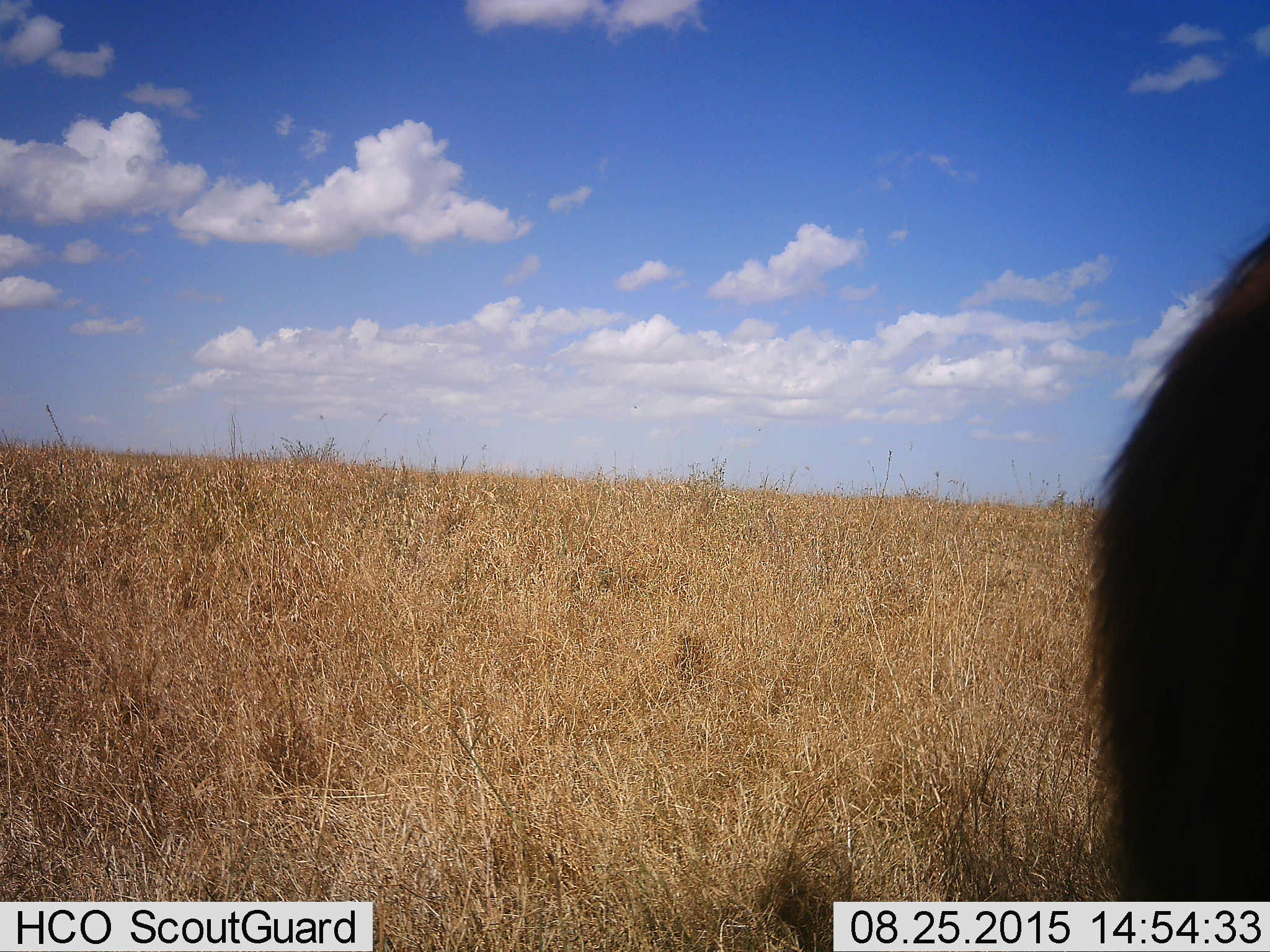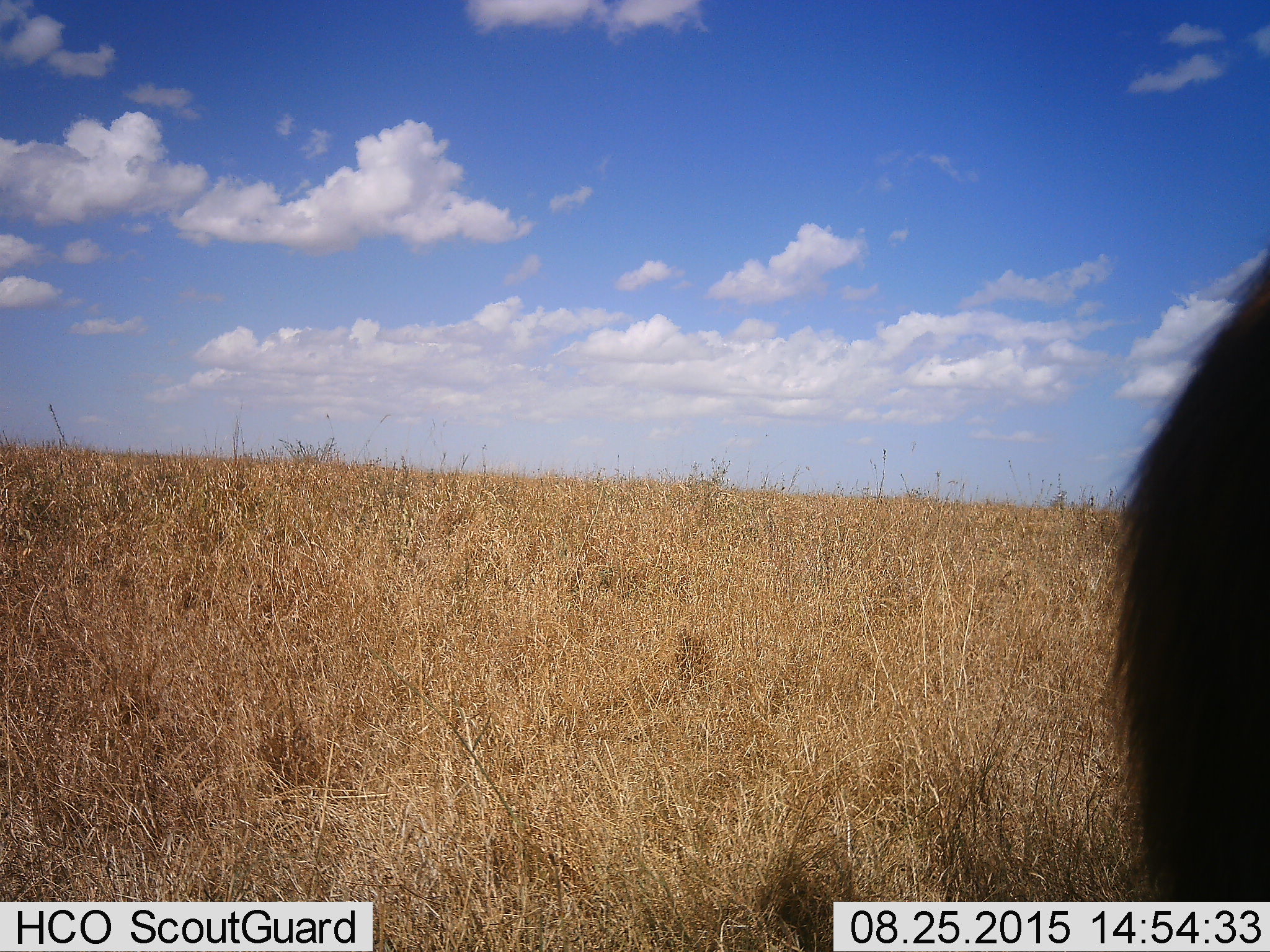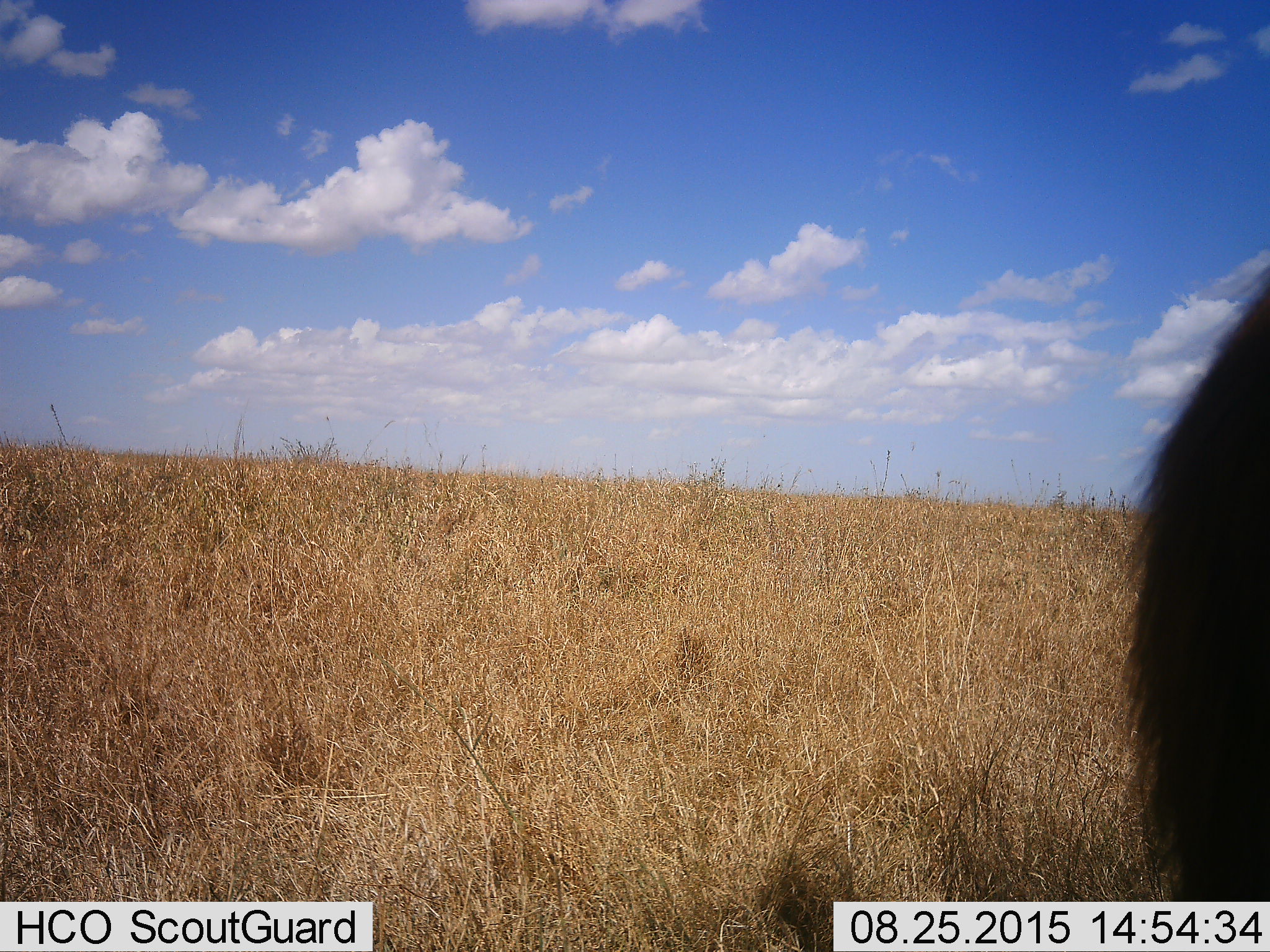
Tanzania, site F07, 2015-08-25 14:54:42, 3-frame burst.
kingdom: Animalia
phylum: Chordata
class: Mammalia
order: Primates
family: Cercopithecidae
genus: Papio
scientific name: Papio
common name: baboon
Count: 1.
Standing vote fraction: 100%.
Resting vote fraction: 0%.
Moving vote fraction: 0%.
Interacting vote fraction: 0%.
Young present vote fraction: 0%.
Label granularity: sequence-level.